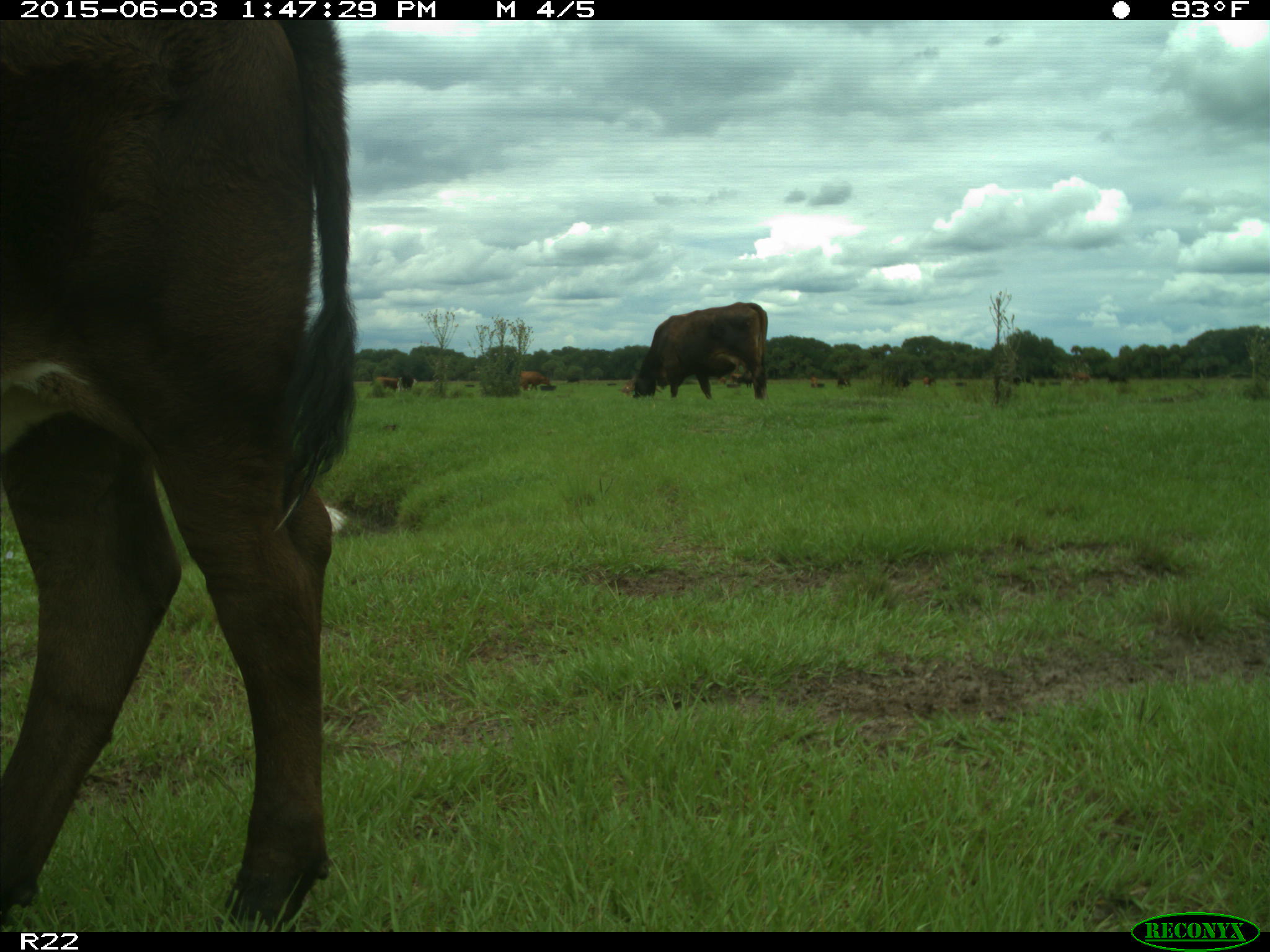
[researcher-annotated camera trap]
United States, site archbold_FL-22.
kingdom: Animalia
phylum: Chordata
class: Mammalia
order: Artiodactyla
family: Bovidae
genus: Bos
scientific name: Bos taurus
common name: domestic cow